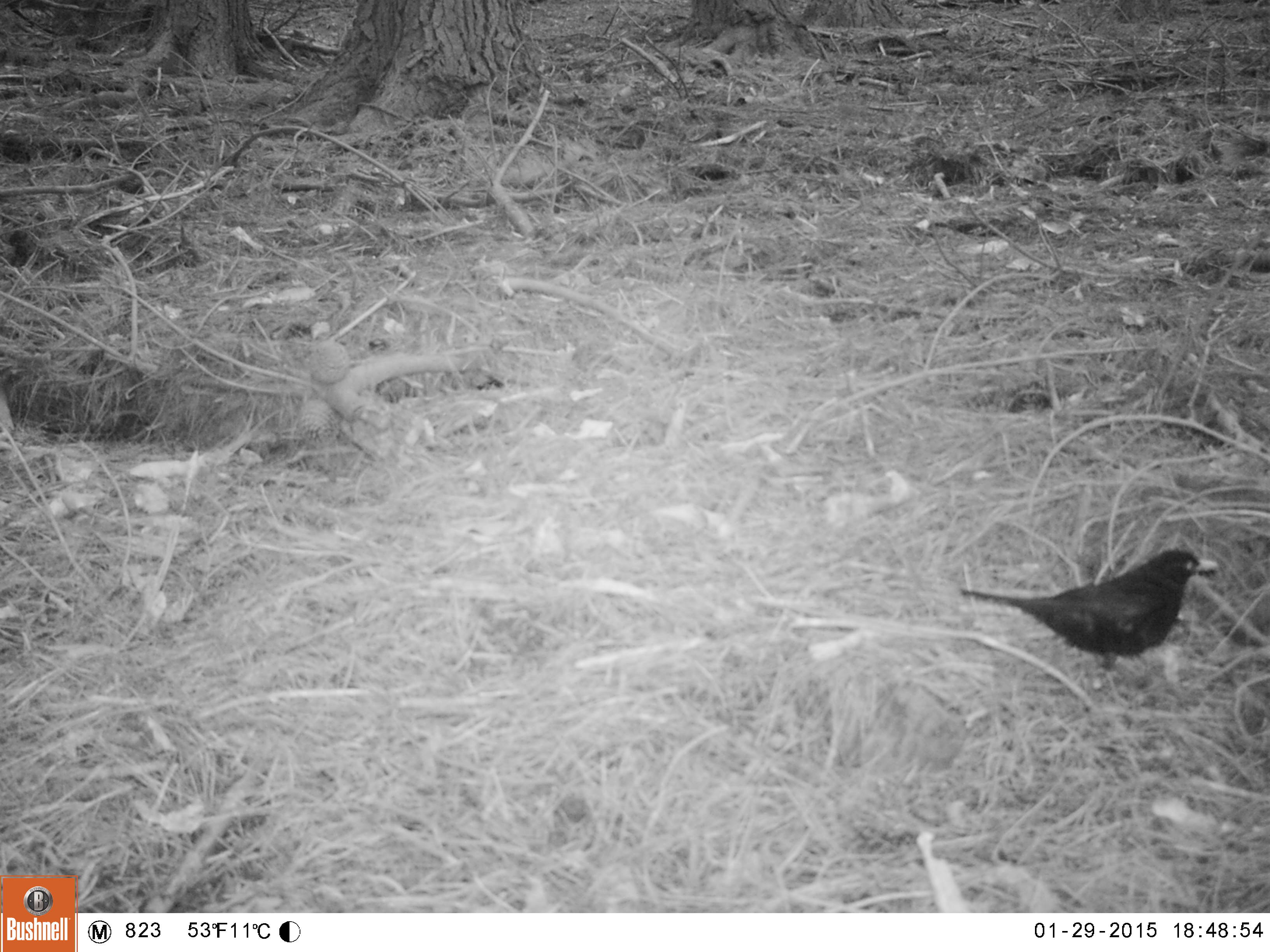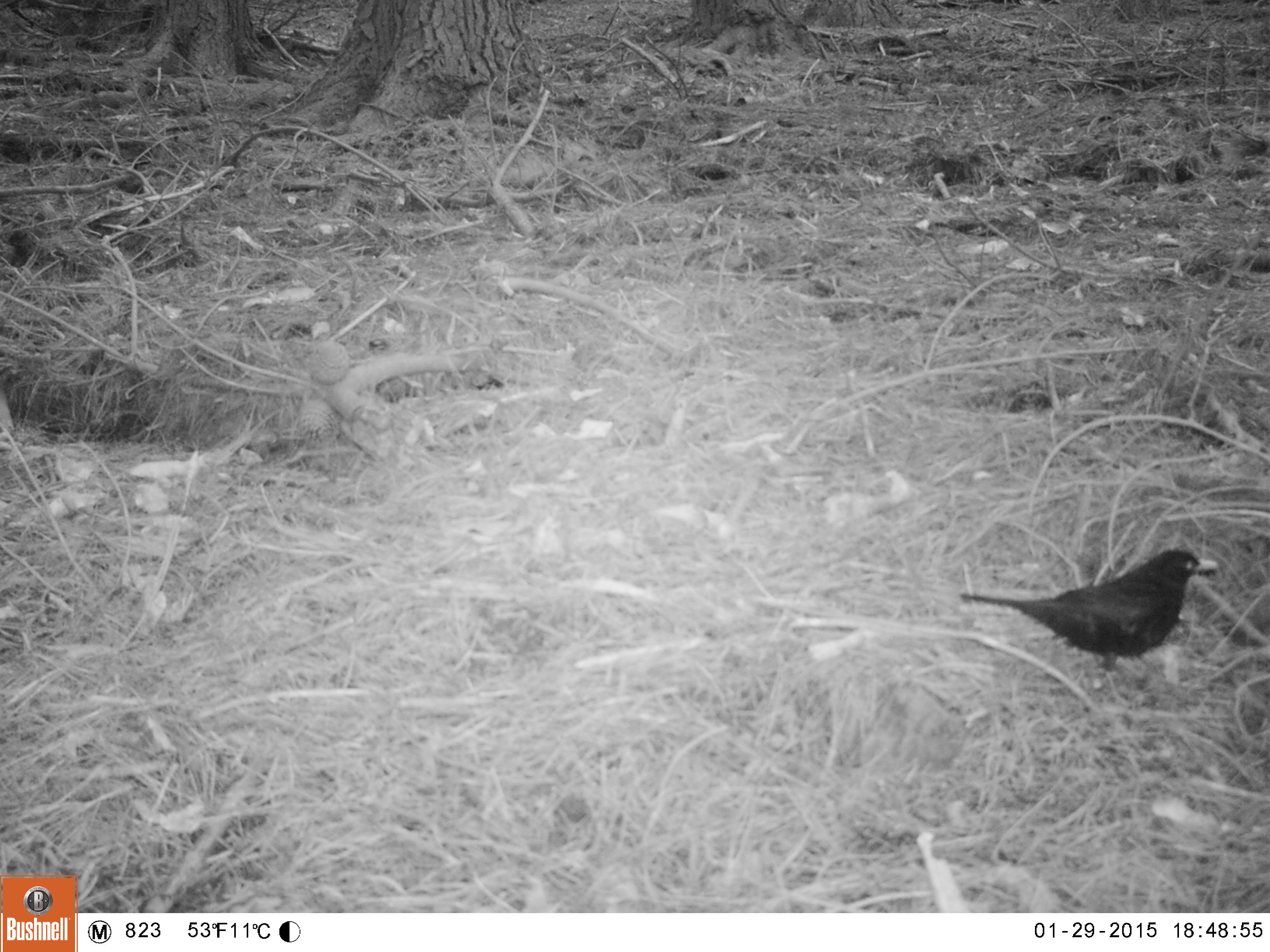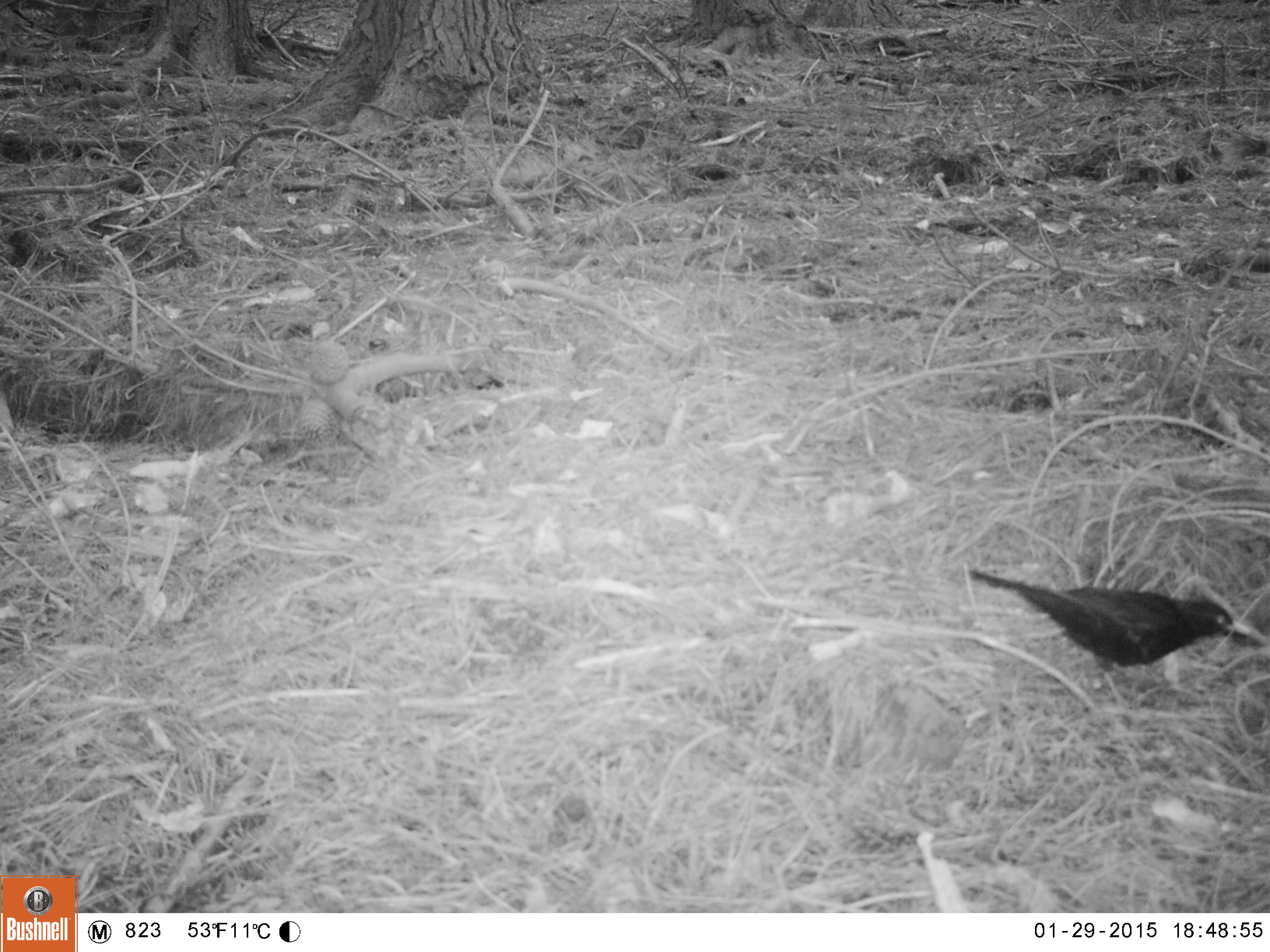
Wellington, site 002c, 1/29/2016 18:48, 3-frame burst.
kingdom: Animalia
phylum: Chordata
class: Aves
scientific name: Aves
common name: bird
Bird (Aves).